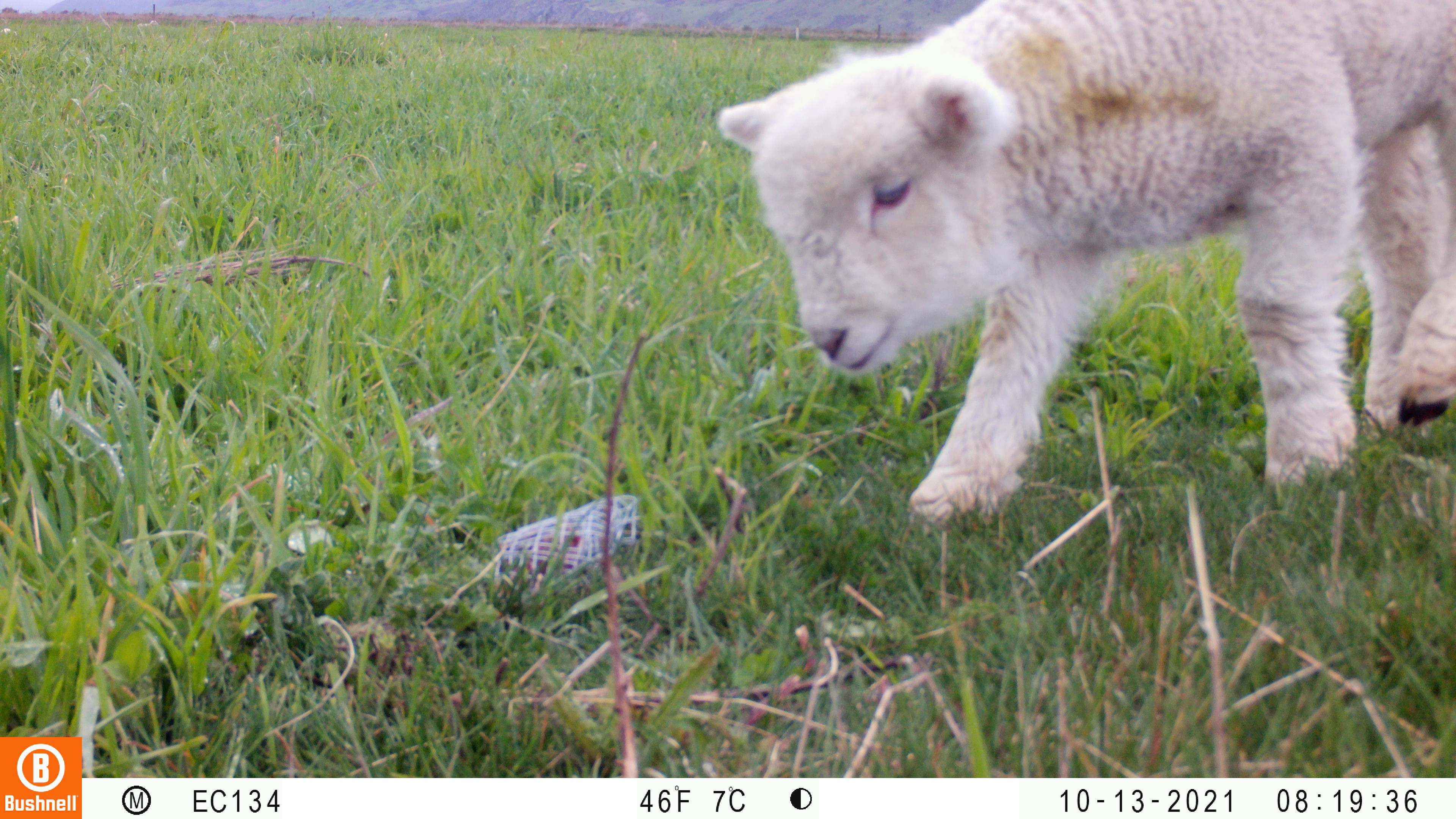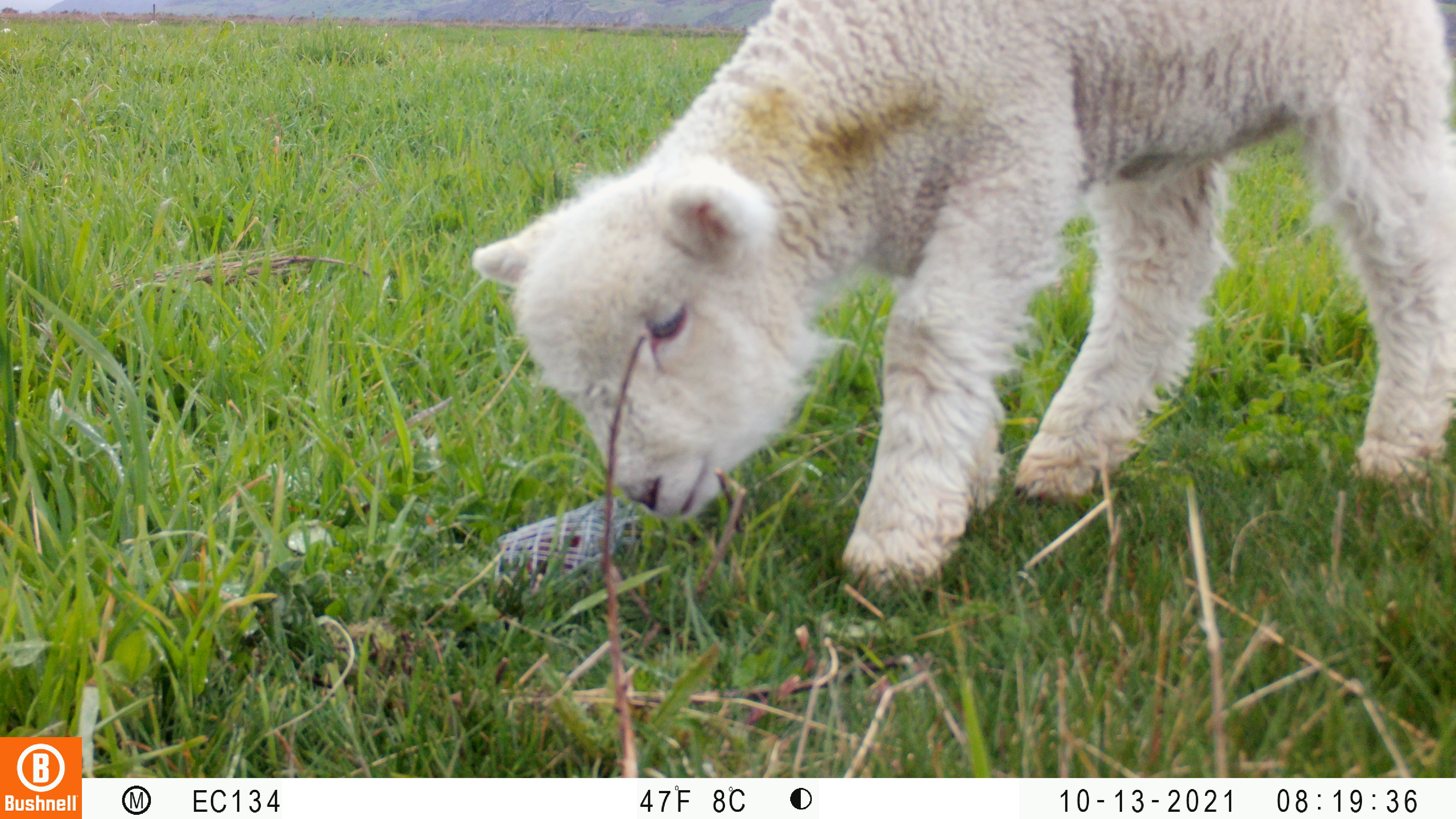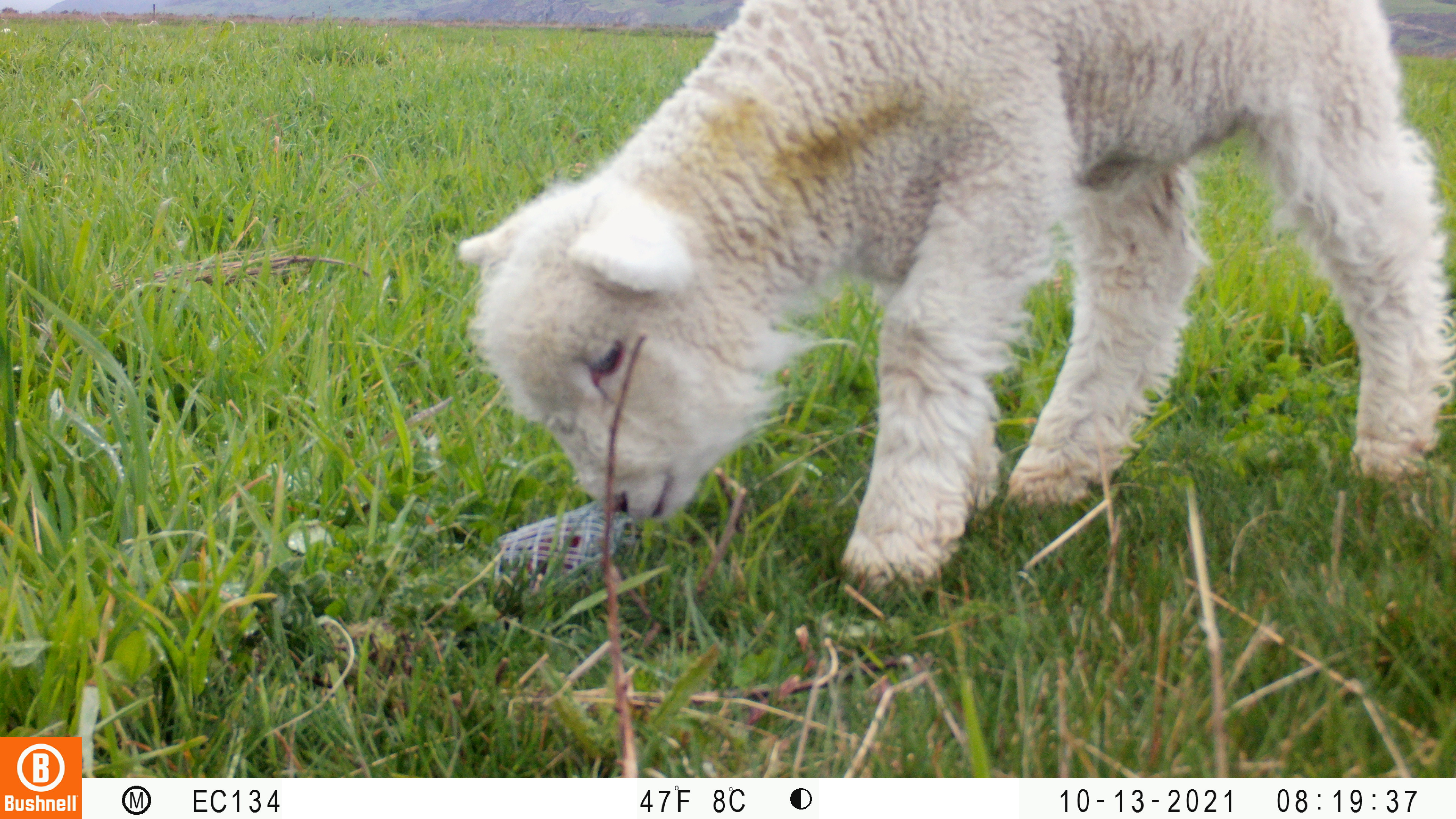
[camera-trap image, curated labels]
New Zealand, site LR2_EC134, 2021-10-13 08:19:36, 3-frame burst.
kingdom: Animalia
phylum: Chordata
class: Mammalia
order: Artiodactyla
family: Bovidae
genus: Bos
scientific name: Bos taurus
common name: domestic cow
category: cow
Cow (domestic cow) (Bos taurus).